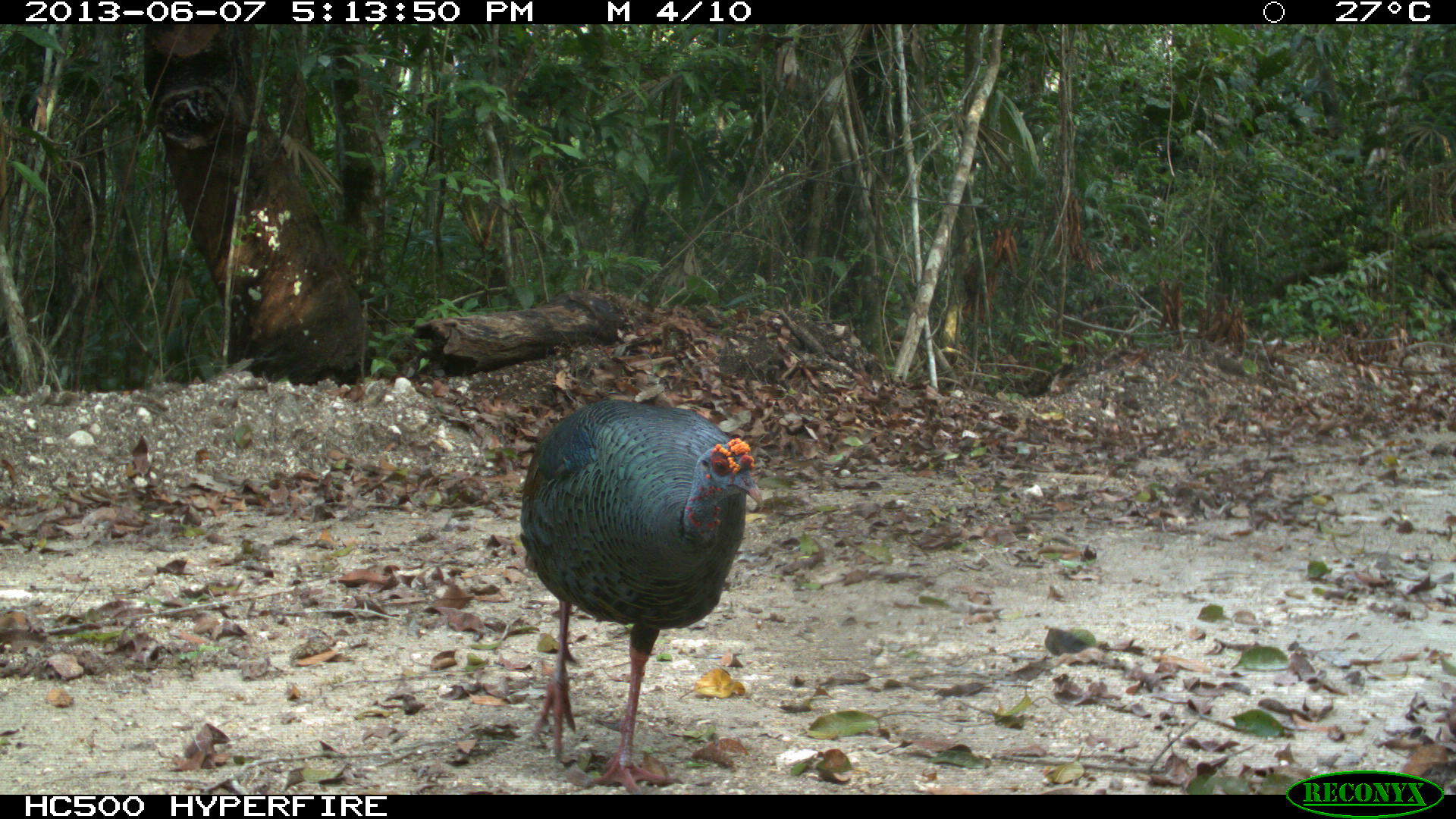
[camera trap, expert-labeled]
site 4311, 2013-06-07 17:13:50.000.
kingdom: Animalia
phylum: Chordata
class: Aves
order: Galliformes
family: Phasianidae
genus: Meleagris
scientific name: Meleagris ocellata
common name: ocellated turkey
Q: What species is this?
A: Meleagris ocellata (ocellated turkey).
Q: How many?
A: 1.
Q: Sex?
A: Male.